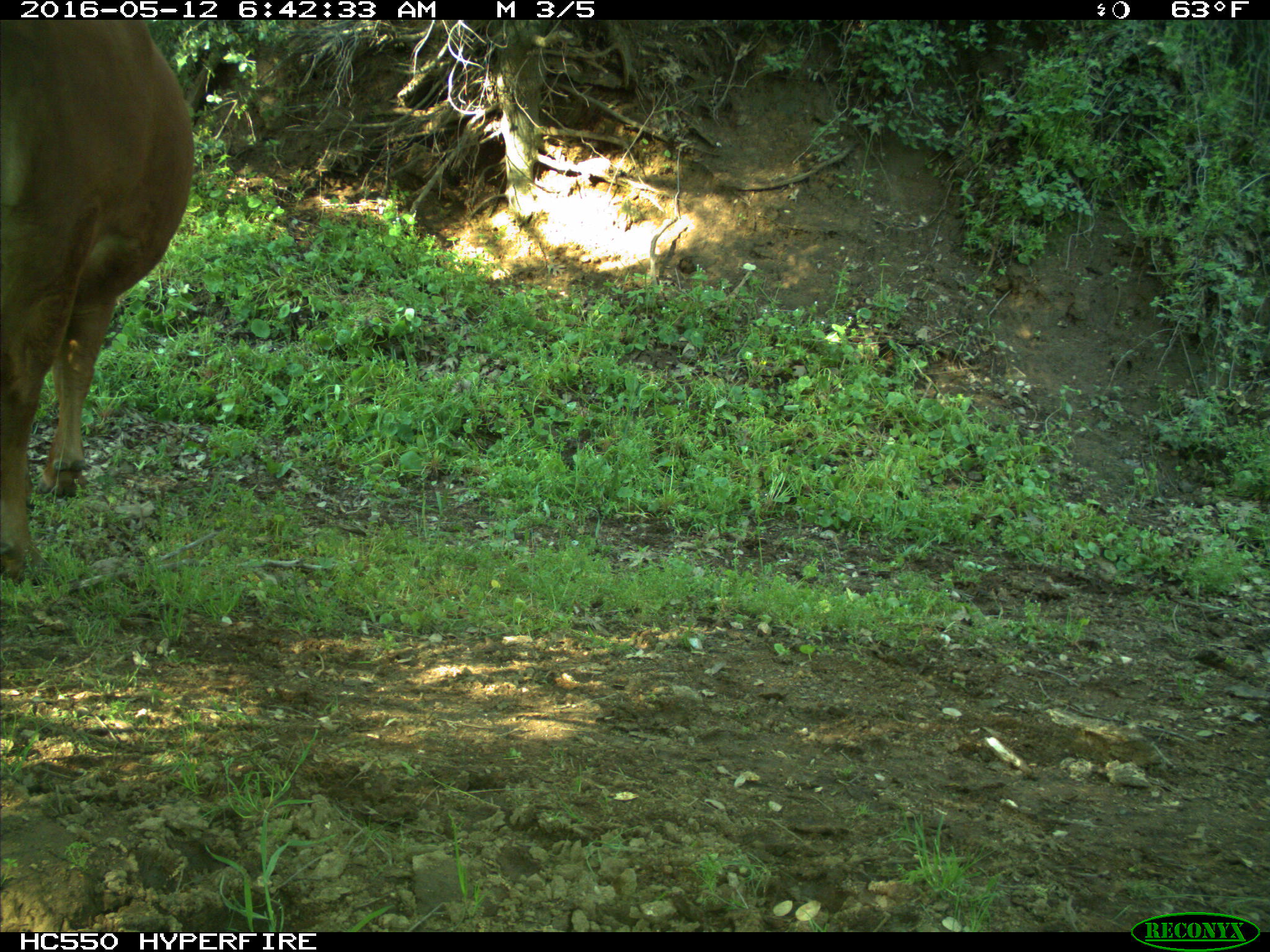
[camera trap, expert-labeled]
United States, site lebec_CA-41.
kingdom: Animalia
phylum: Chordata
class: Mammalia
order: Artiodactyla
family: Bovidae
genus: Bos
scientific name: Bos taurus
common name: domestic cow